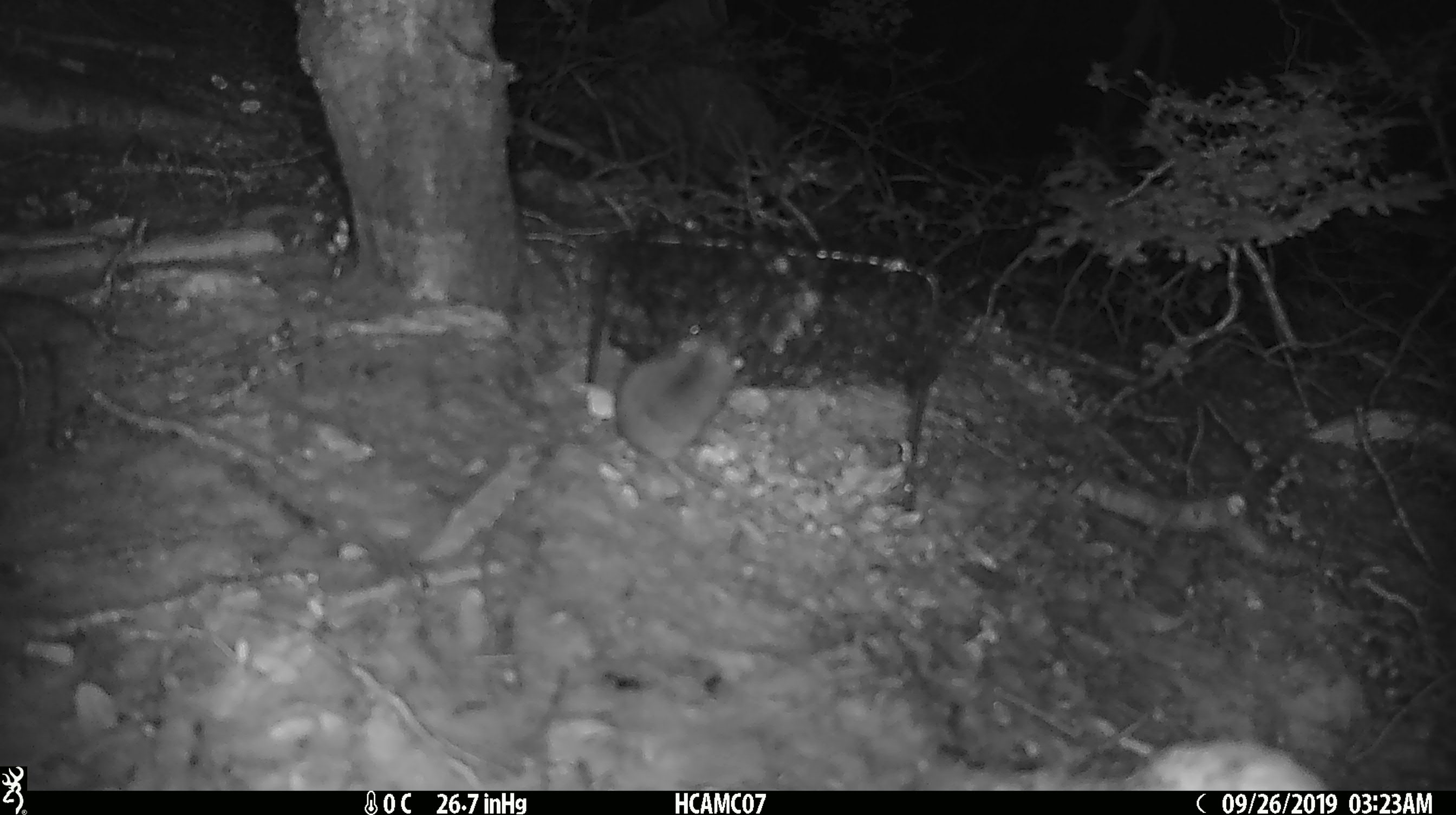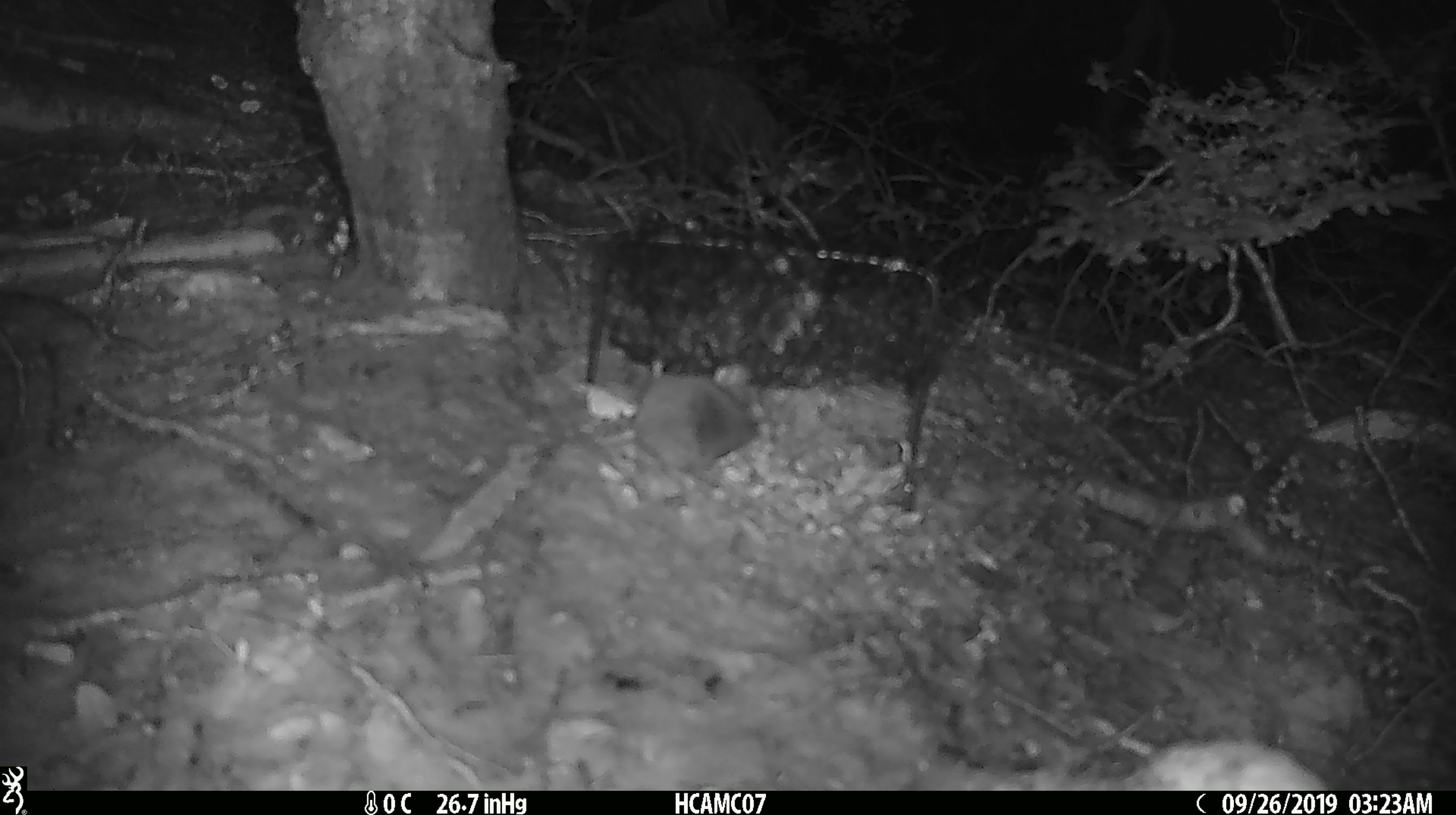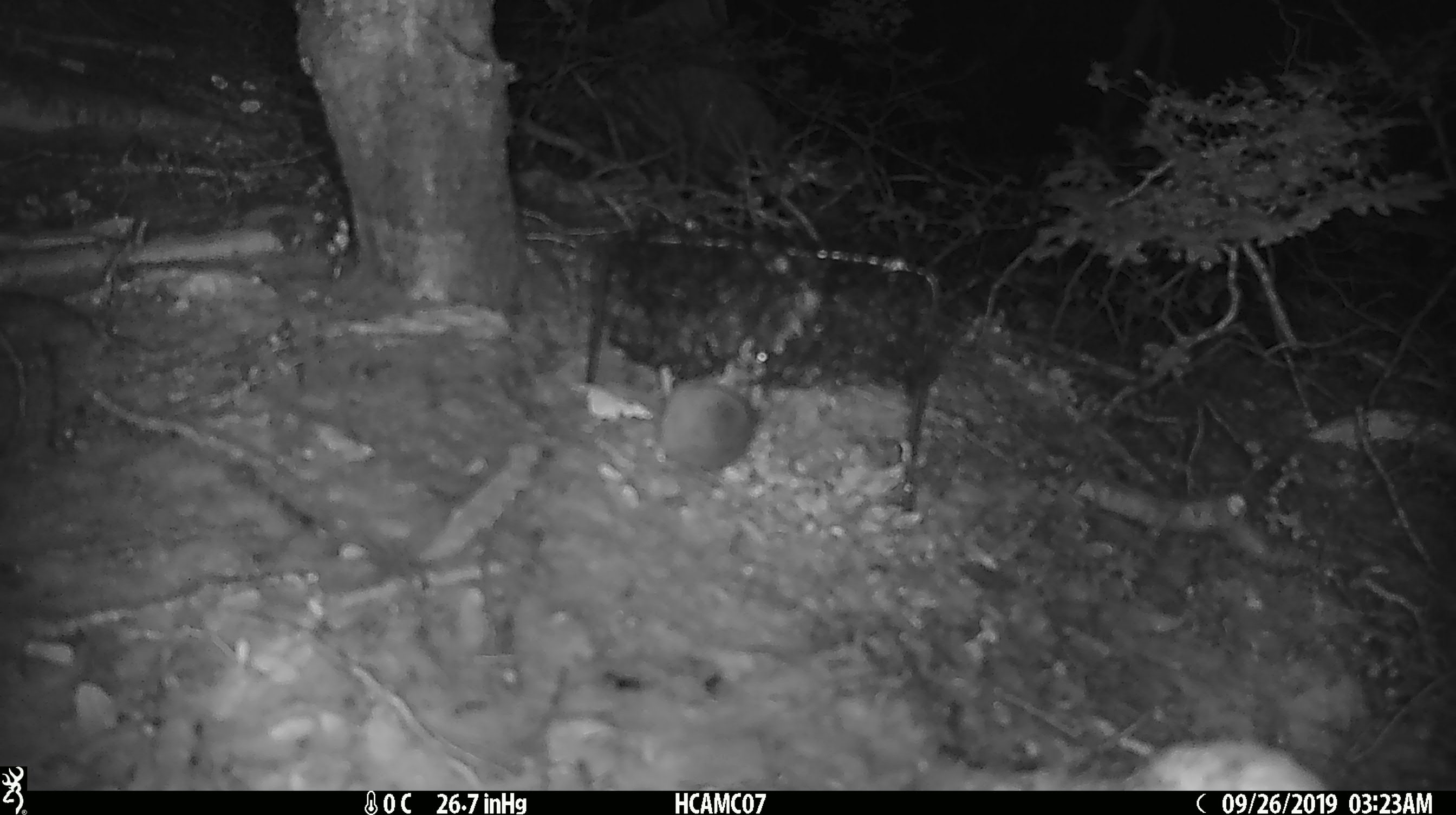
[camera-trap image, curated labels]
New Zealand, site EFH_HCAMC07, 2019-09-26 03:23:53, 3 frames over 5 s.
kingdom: Animalia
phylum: Chordata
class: Mammalia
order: Rodentia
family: Muridae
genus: Mus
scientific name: Mus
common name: mouse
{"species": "mouse (Mus)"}